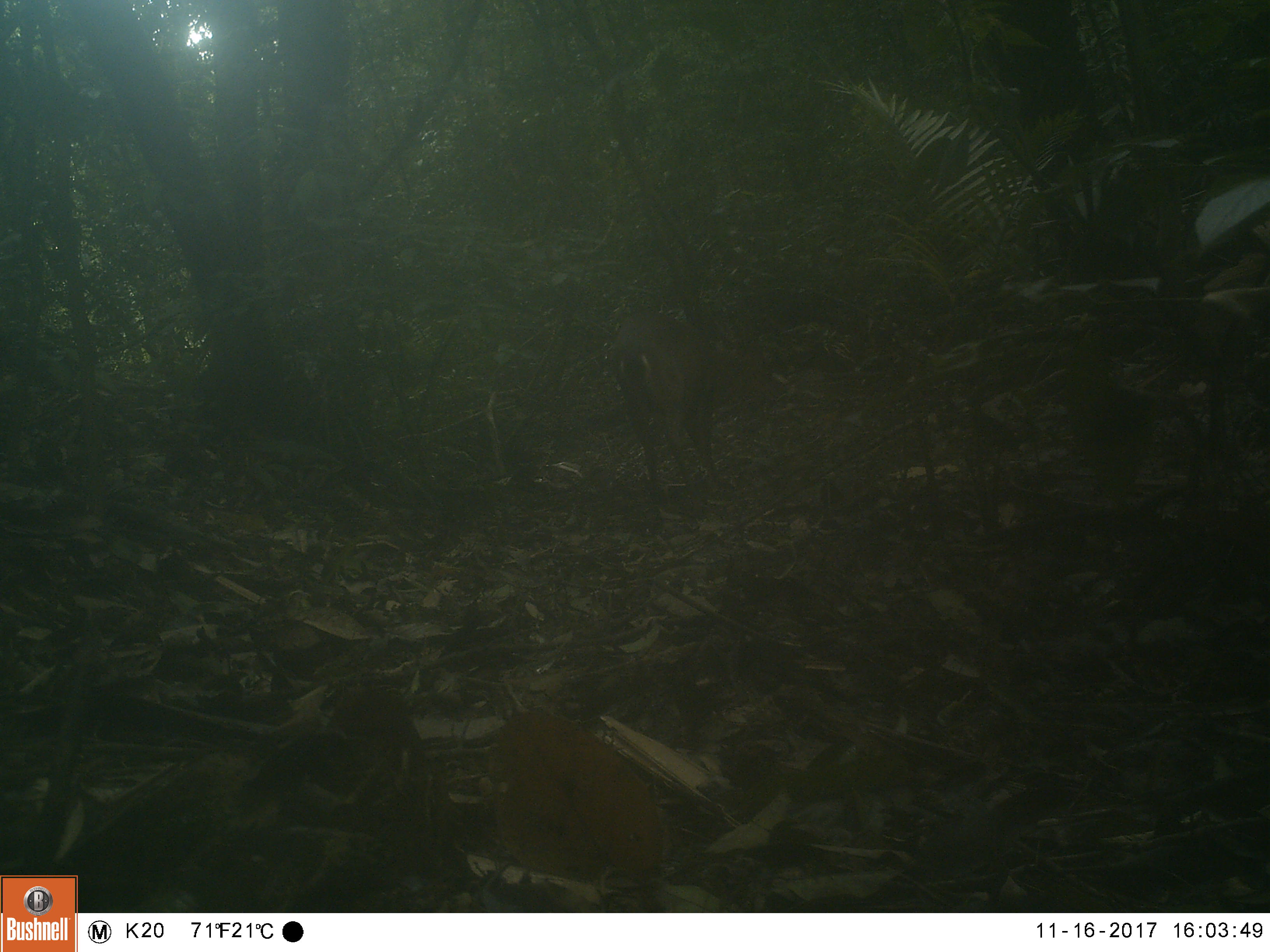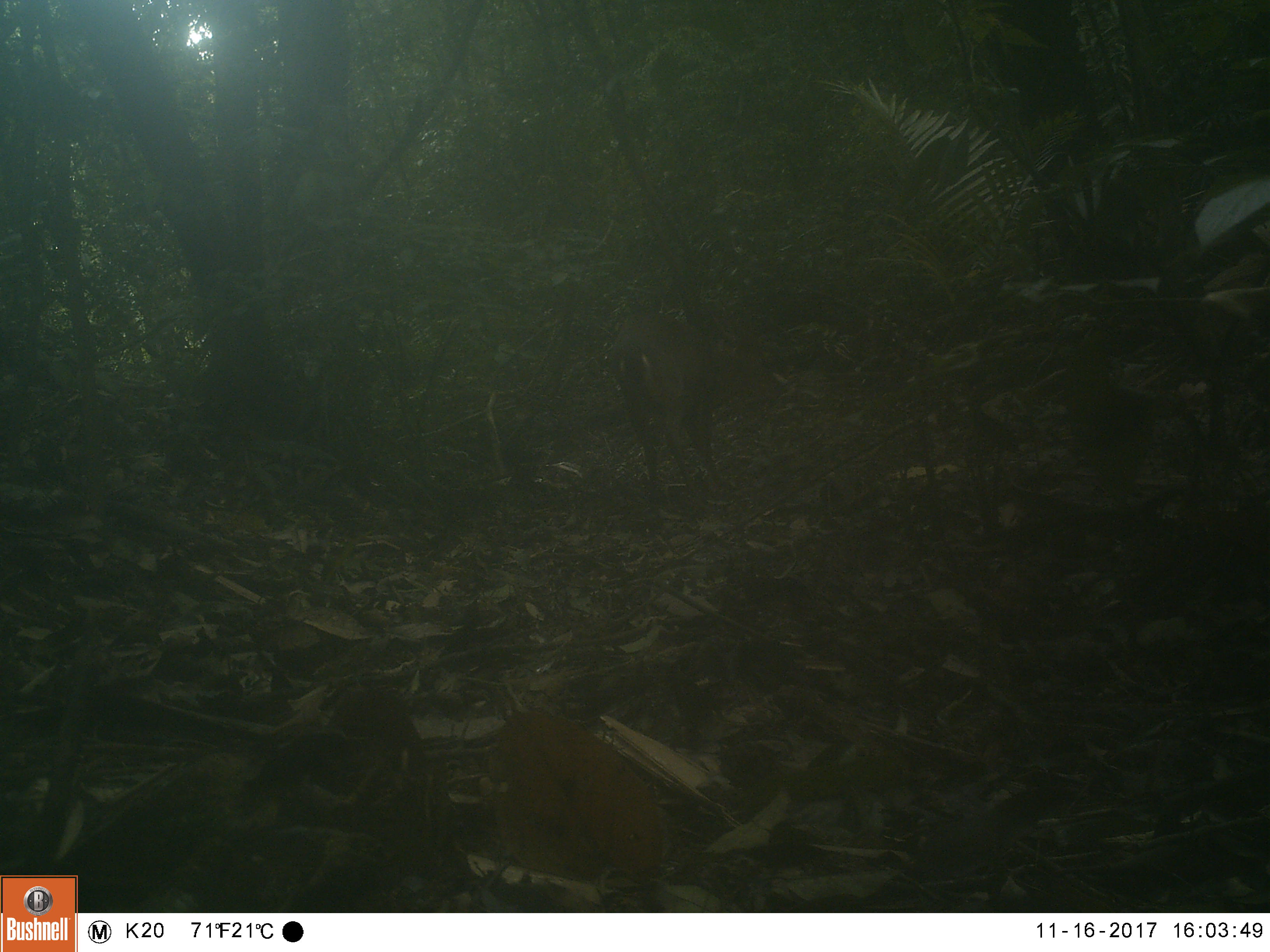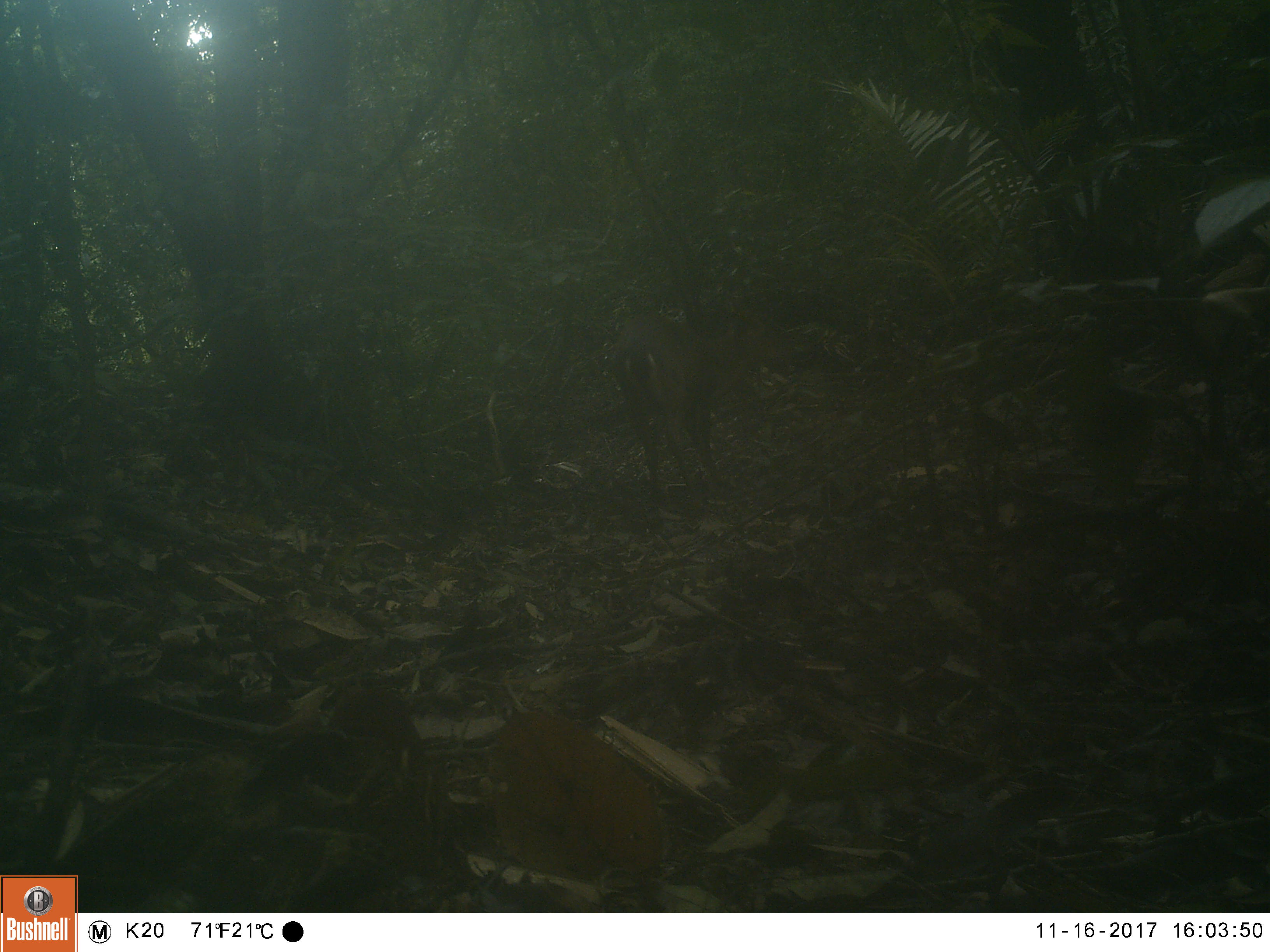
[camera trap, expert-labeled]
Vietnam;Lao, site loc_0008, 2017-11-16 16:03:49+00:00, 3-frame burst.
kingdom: Animalia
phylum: Chordata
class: Mammalia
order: Artiodactyla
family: Cervidae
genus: Muntiacus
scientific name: Muntiacus vuquangensis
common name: large-antlered muntjac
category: large antlered muntjac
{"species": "large antlered muntjac (large-antlered muntjac) (Muntiacus vuquangensis)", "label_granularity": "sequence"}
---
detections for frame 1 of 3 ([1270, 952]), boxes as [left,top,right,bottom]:
large antlered muntjac: [609,308,779,513]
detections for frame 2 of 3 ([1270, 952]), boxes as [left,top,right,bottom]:
large antlered muntjac: [608,308,788,511]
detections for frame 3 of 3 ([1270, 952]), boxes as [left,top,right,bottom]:
large antlered muntjac: [608,310,797,501]